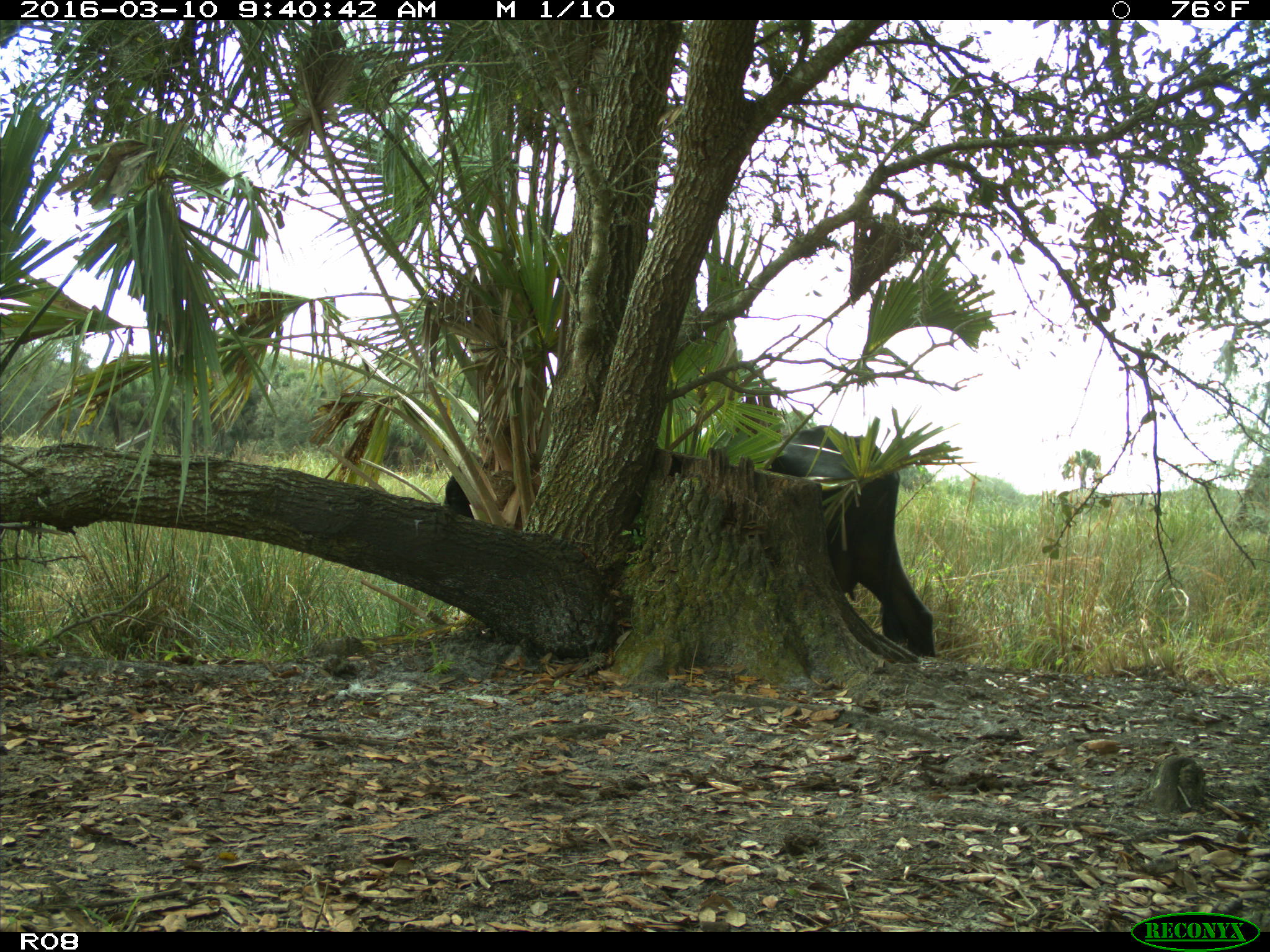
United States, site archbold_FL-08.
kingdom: Animalia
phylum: Chordata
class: Mammalia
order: Artiodactyla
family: Bovidae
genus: Bos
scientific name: Bos taurus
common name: domestic cow